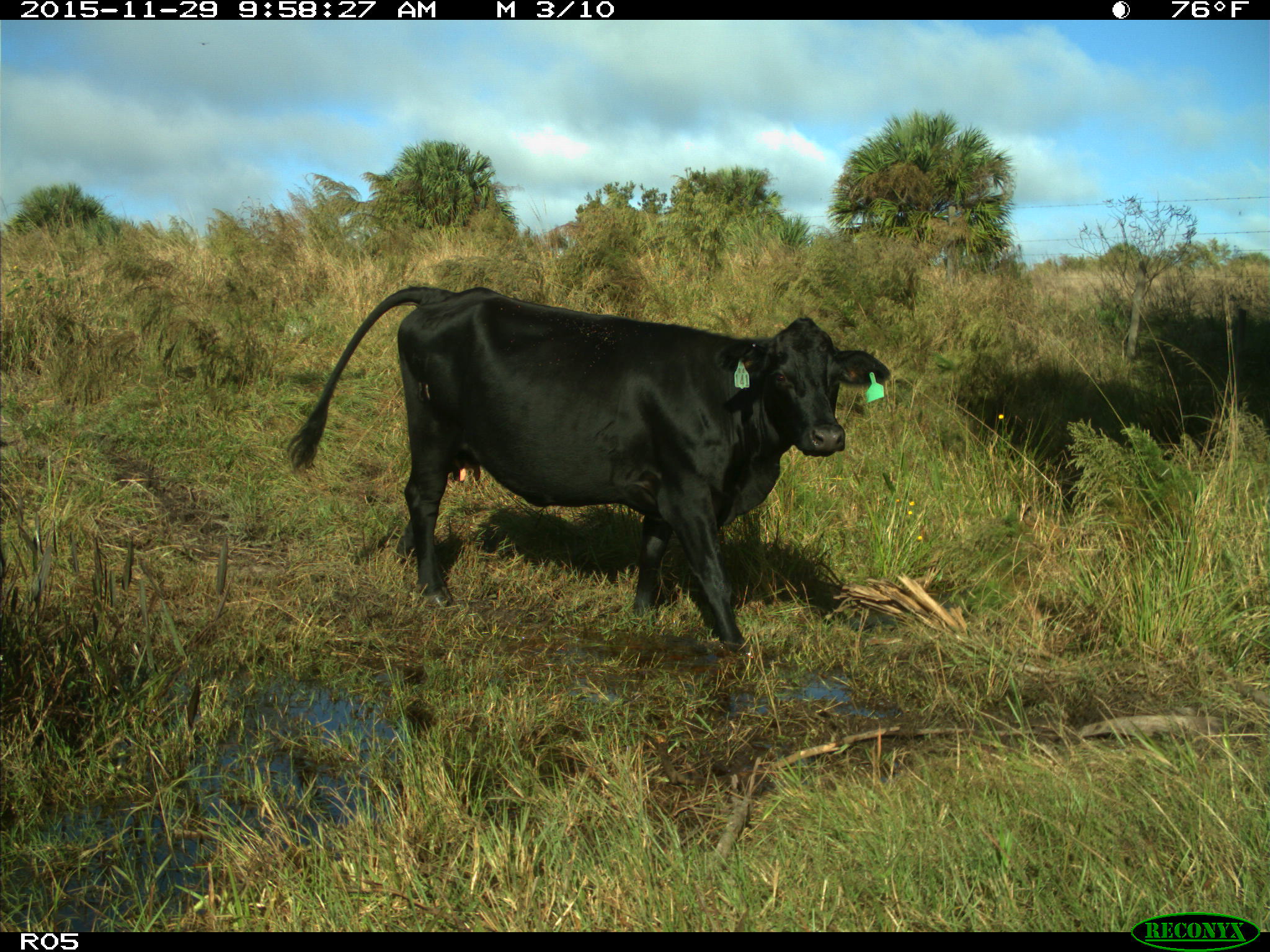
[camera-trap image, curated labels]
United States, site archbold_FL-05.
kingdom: Animalia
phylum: Chordata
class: Mammalia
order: Artiodactyla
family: Bovidae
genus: Bos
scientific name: Bos taurus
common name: domestic cow